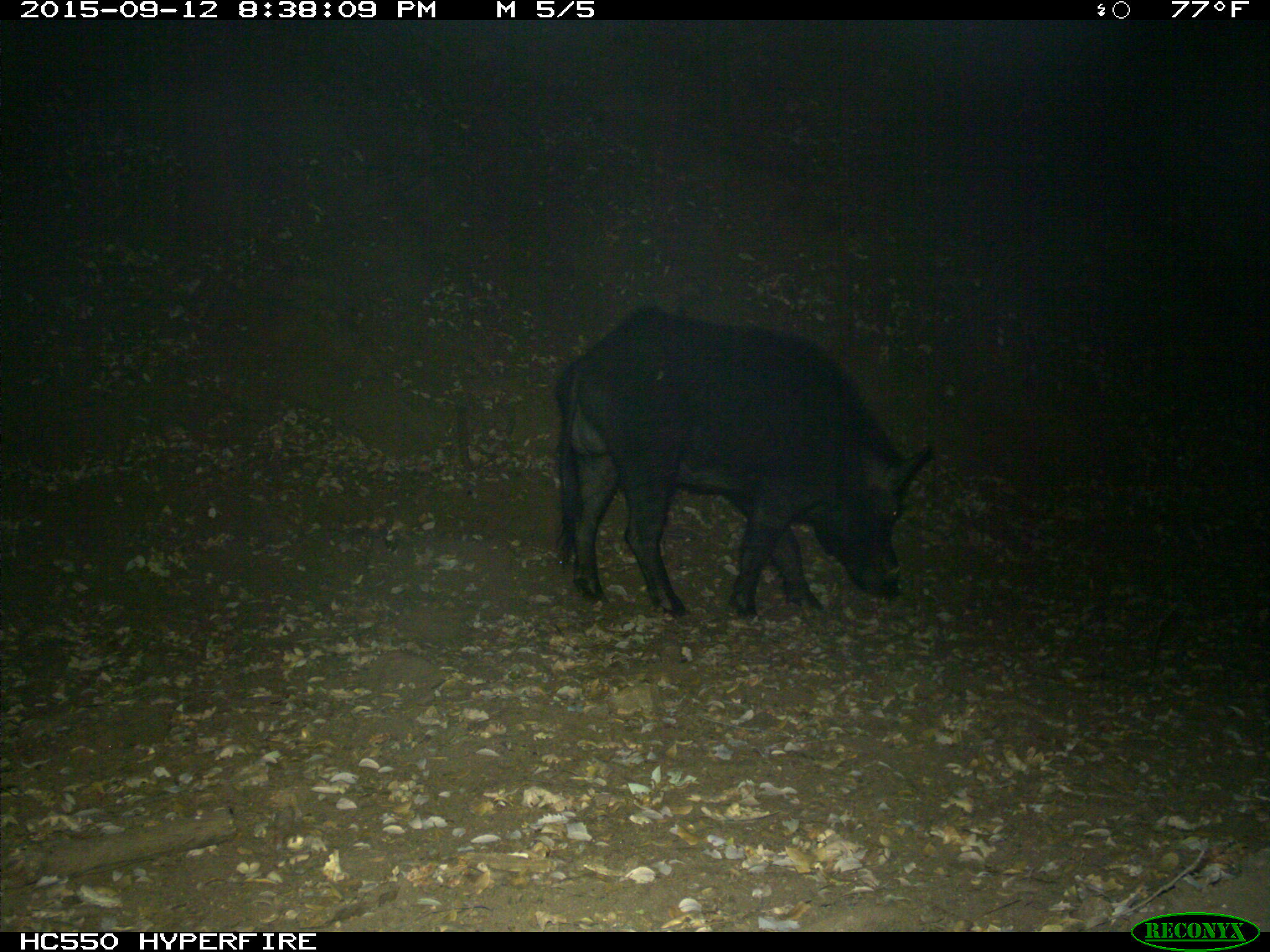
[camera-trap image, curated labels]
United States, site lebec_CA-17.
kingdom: Animalia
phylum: Chordata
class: Mammalia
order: Artiodactyla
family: Suidae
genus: Sus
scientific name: Sus scrofa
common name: wild boar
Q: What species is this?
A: Sus scrofa (wild boar).